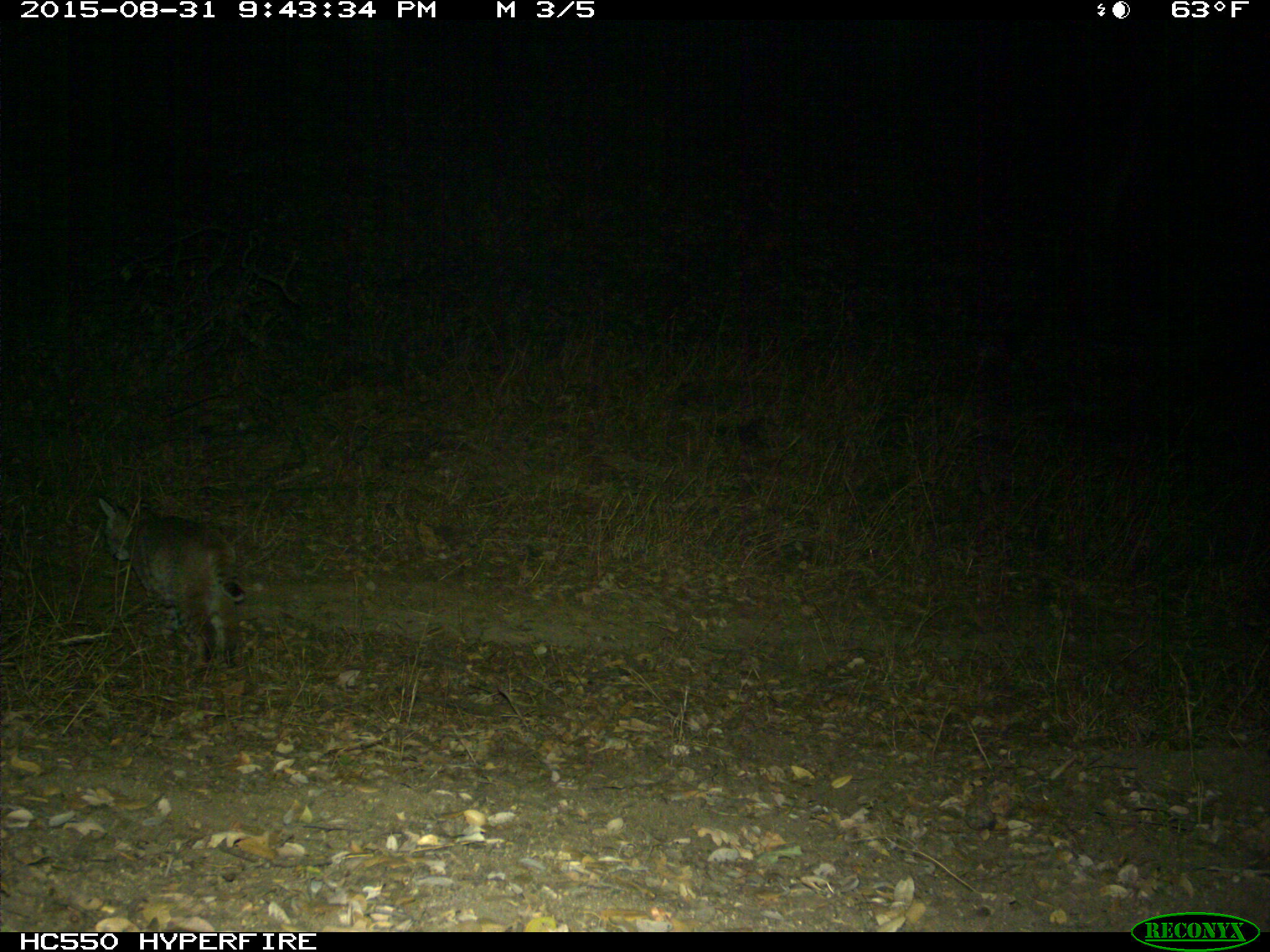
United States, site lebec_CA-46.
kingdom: Animalia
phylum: Chordata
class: Mammalia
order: Carnivora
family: Felidae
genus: Lynx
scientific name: Lynx rufus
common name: bobcat